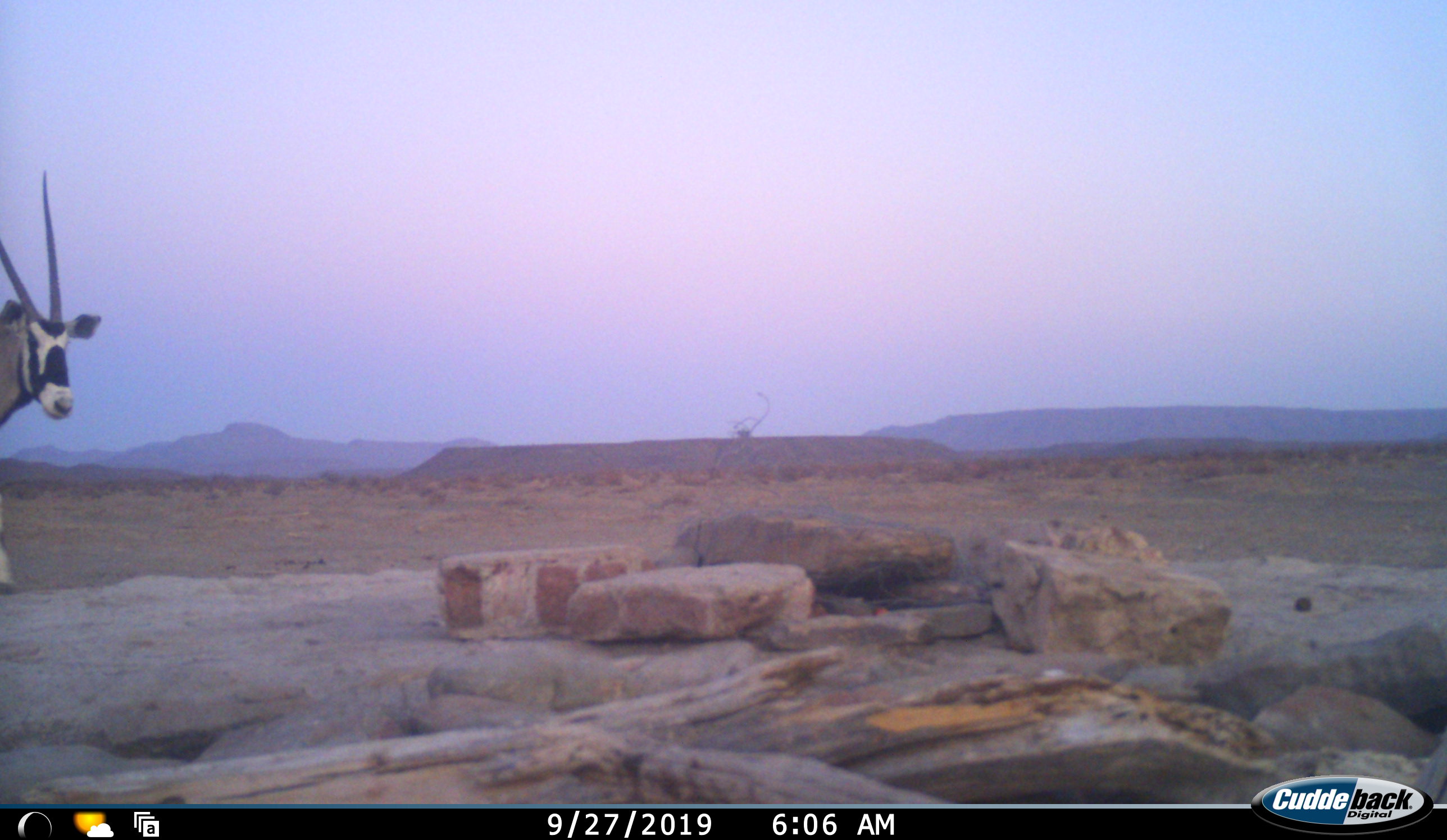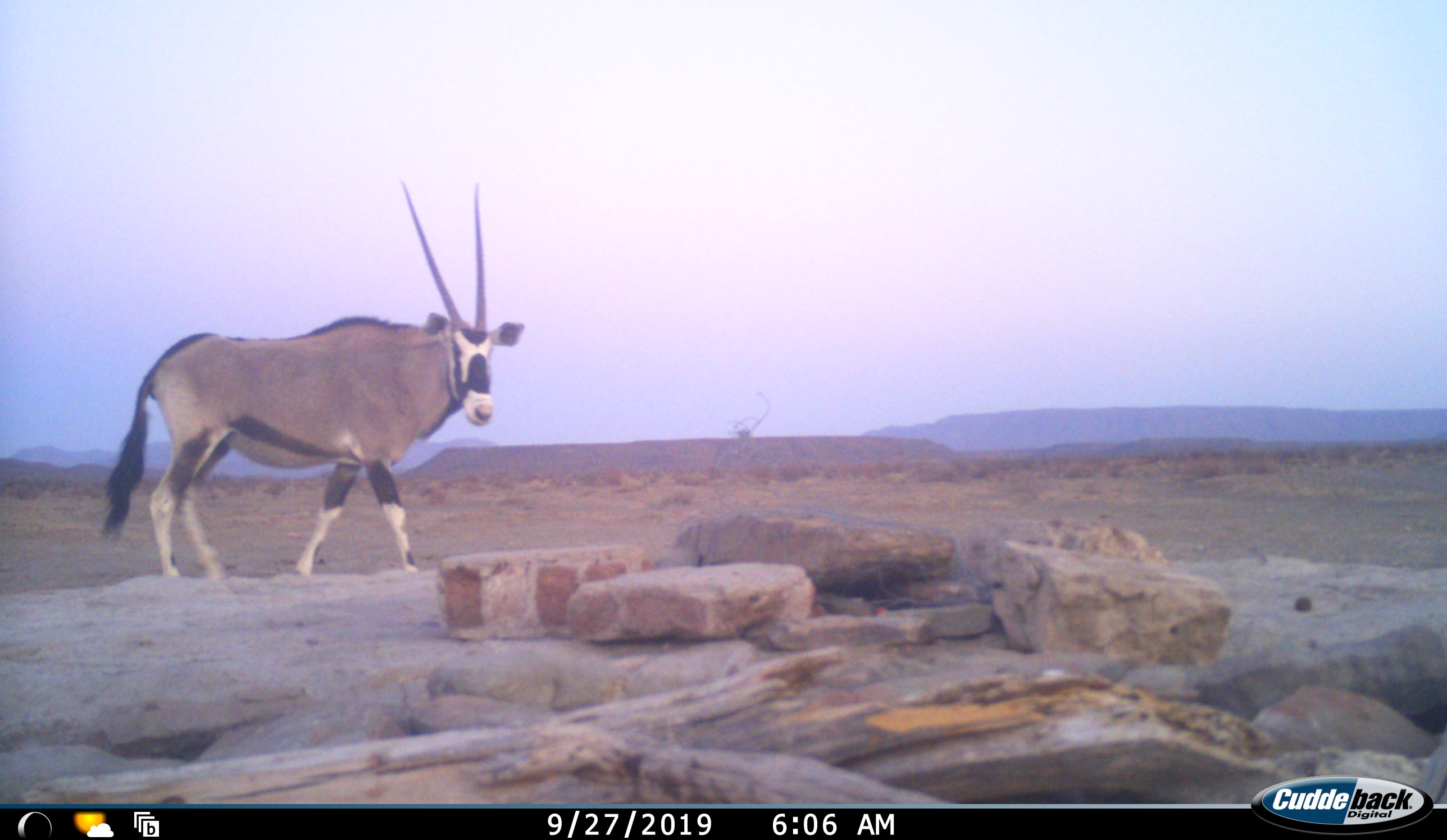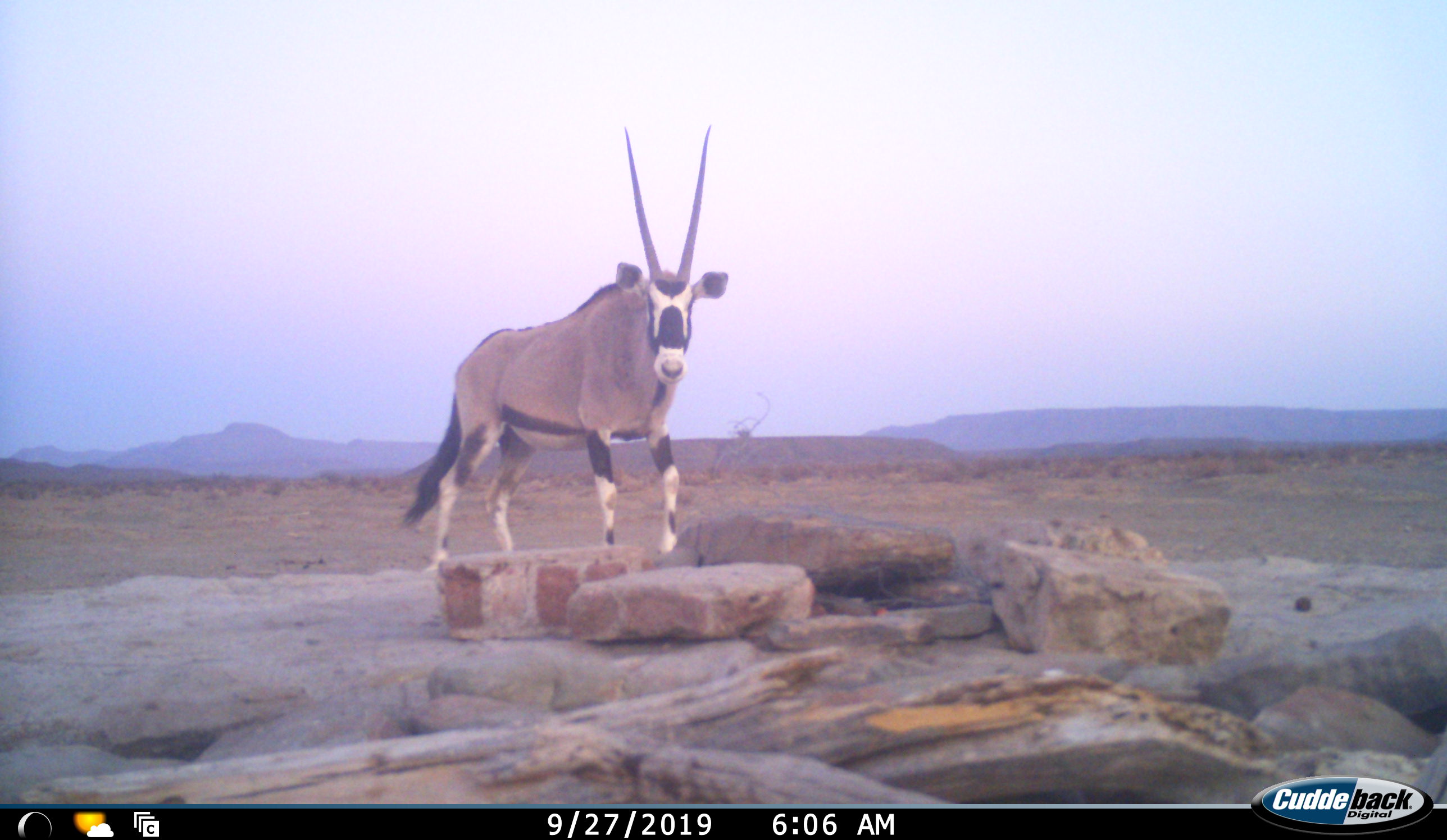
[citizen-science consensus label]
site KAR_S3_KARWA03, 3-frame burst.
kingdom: Animalia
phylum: Chordata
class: Mammalia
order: Artiodactyla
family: Bovidae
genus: Oryx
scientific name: Oryx gazella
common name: gemsbok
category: oryx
Oryx (gemsbok) (Oryx gazella), count 1. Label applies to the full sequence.